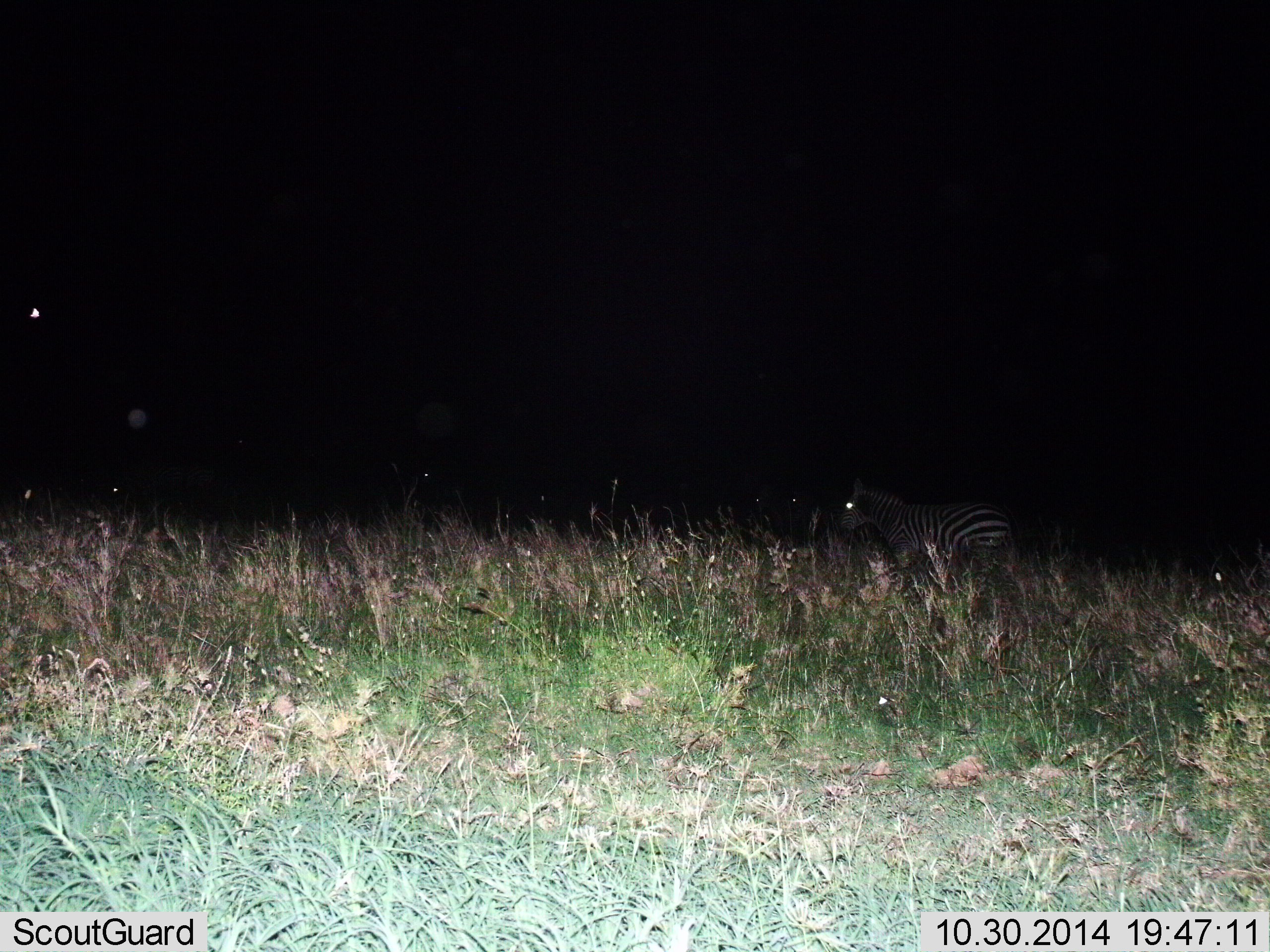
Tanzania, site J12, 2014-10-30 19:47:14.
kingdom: Animalia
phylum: Chordata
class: Mammalia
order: Perissodactyla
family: Equidae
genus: Equus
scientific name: Equus quagga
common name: plains zebra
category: zebra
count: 1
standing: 80%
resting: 0%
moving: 20%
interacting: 0%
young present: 0%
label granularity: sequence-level